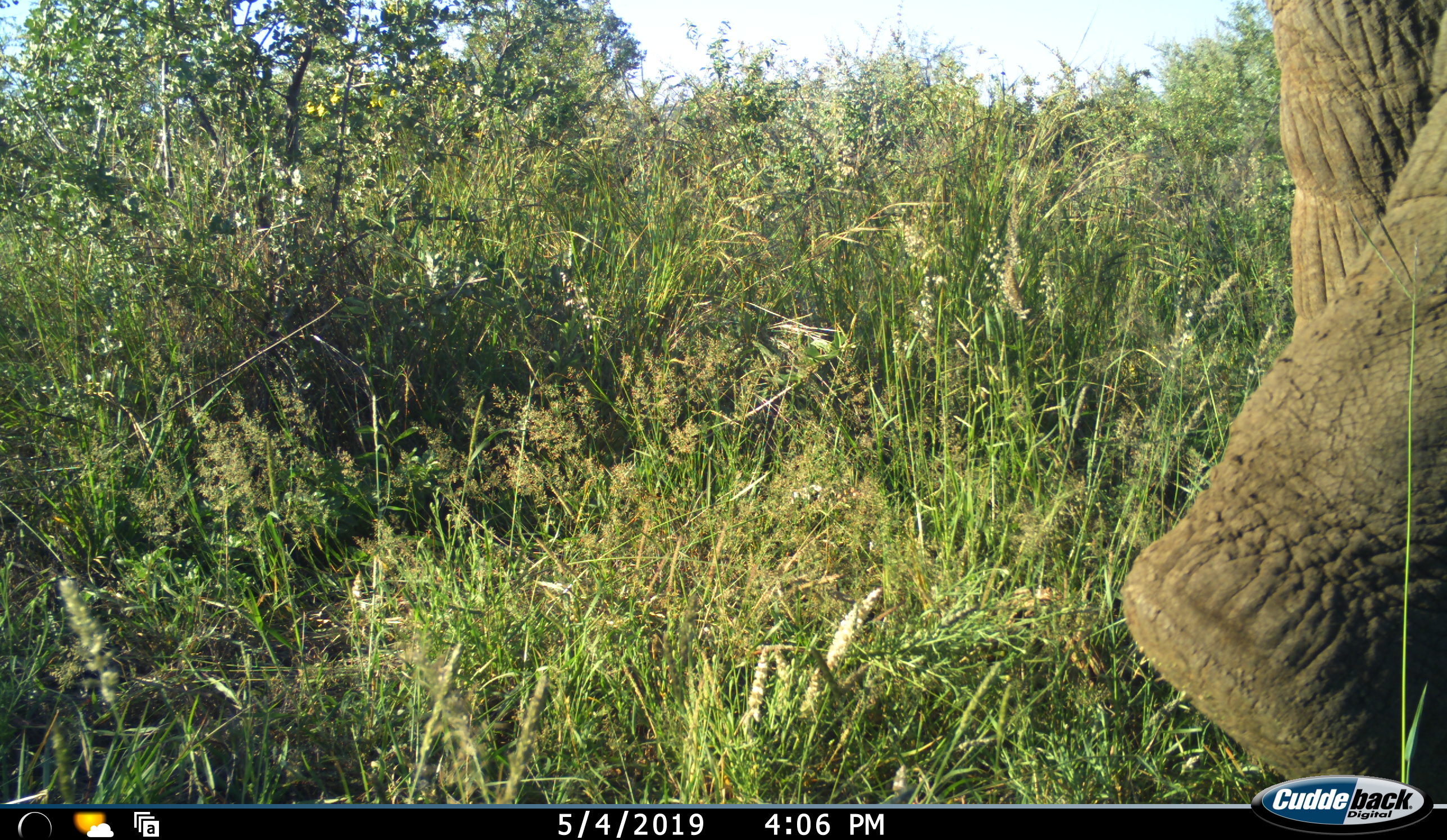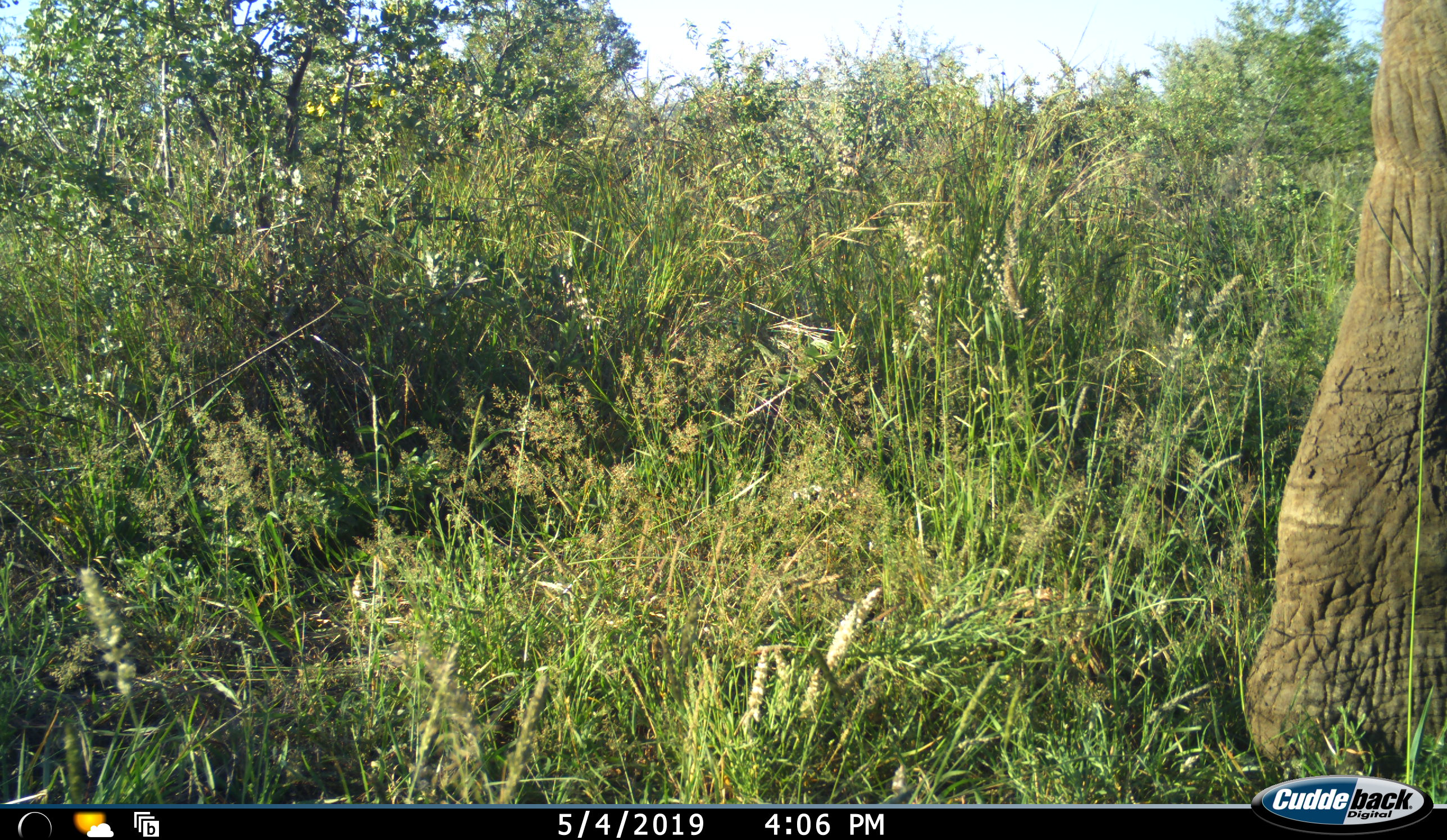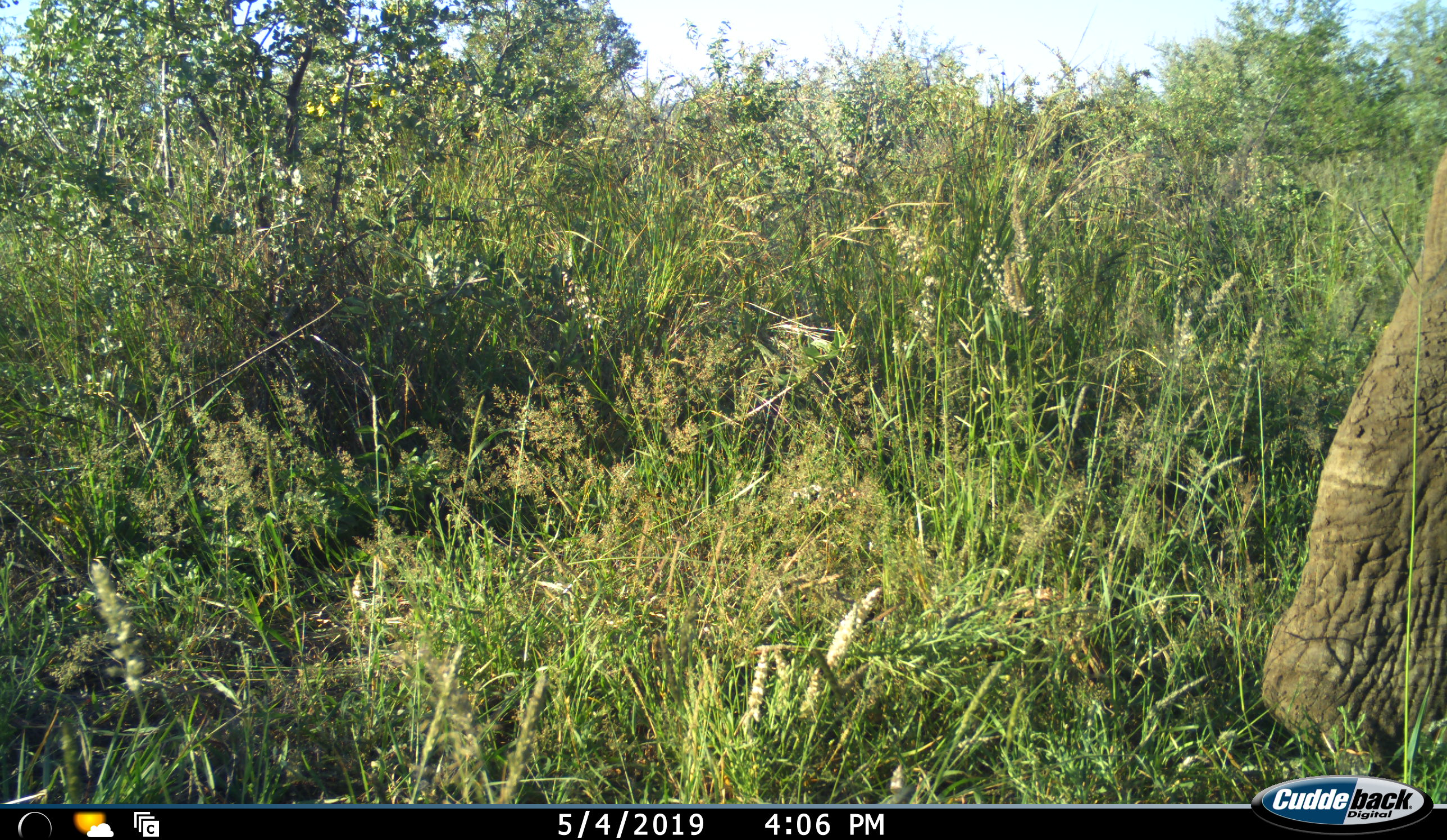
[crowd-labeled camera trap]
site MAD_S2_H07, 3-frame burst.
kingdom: Animalia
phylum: Chordata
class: Mammalia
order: Proboscidea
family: Elephantidae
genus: Loxodonta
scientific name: Loxodonta africana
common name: african bush elephant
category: elephant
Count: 1.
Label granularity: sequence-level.